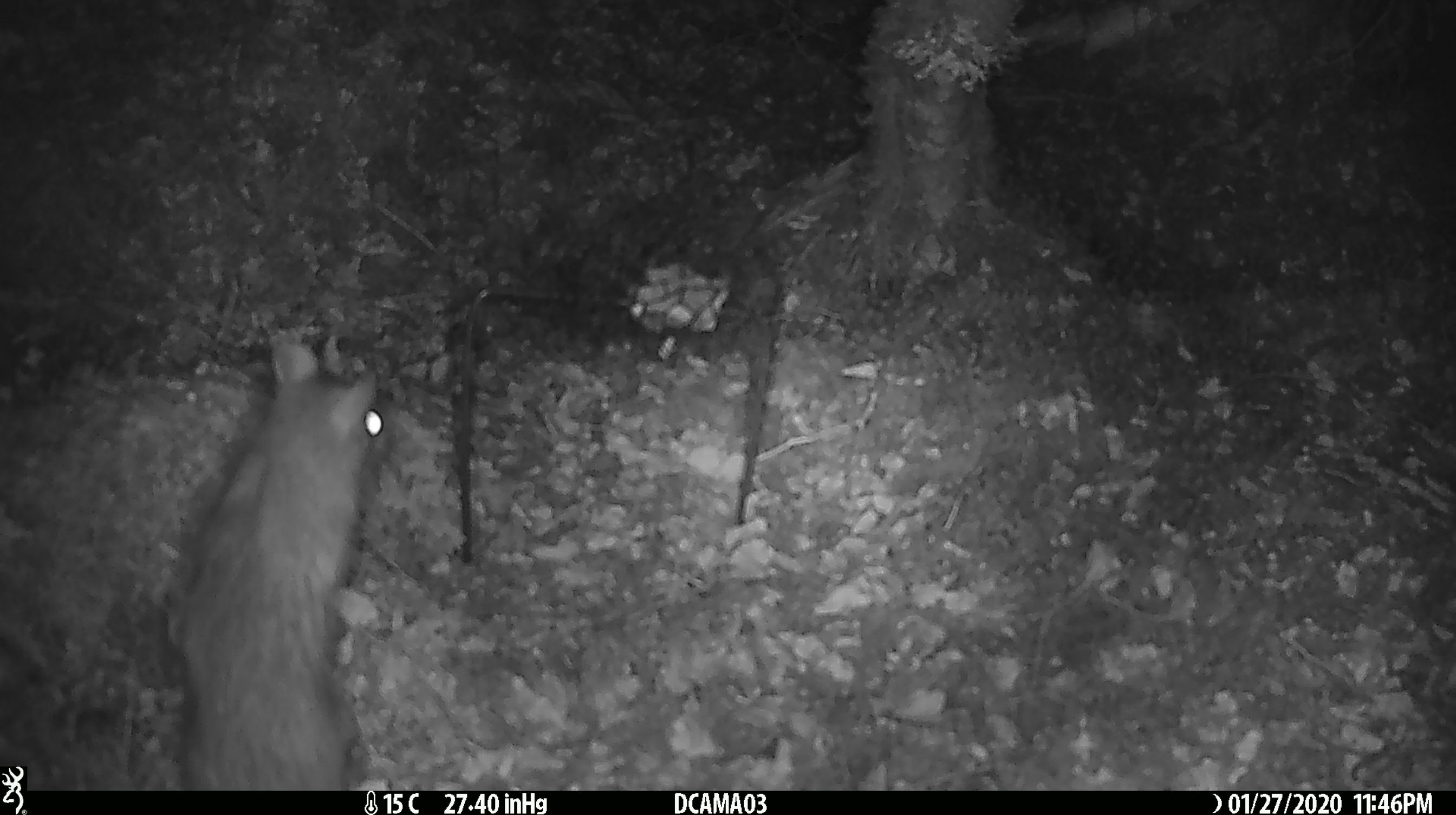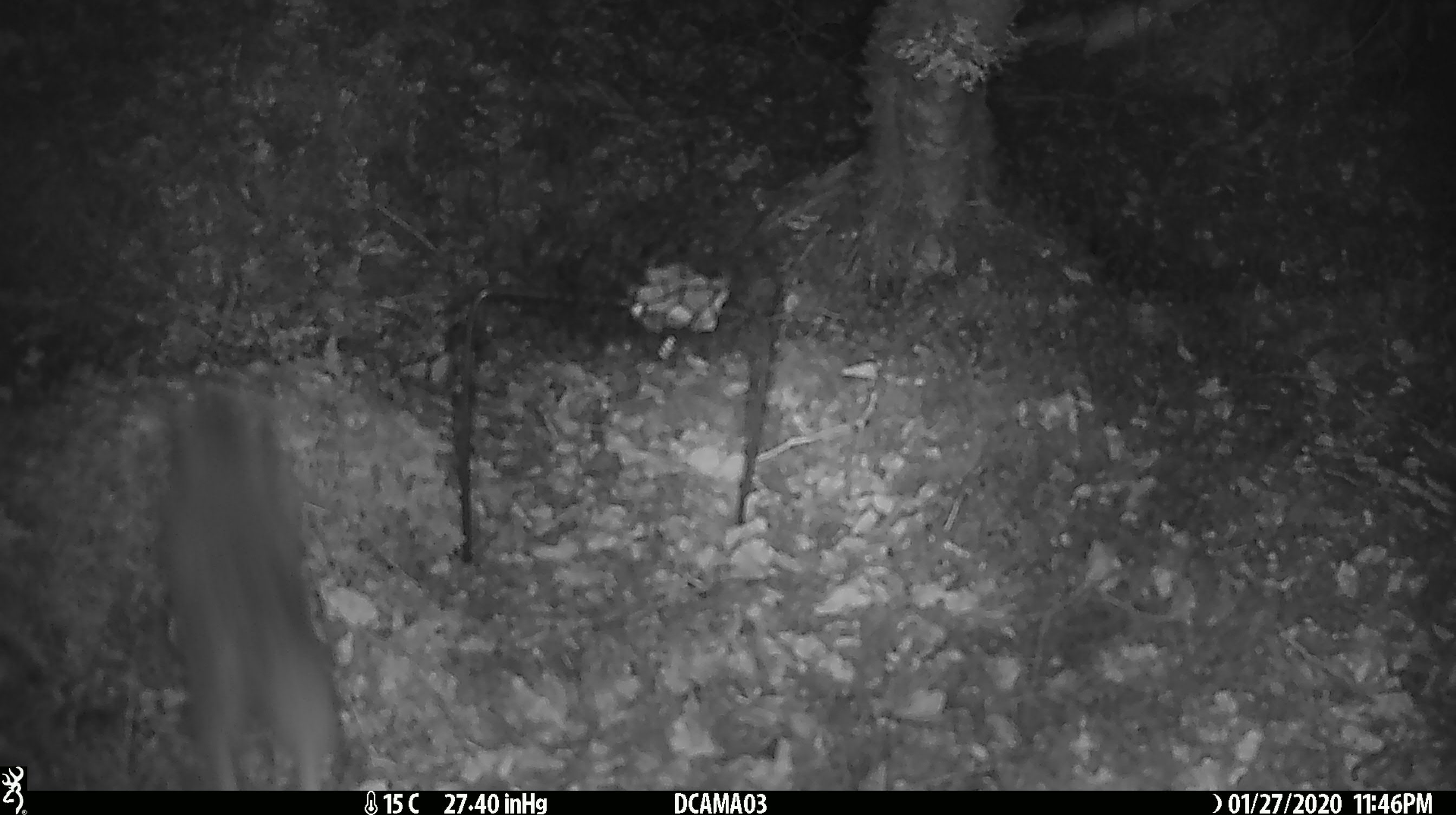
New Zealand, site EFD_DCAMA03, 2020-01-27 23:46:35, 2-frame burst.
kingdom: Animalia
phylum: Chordata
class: Mammalia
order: Rodentia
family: Muridae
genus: Rattus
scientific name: Rattus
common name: rat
Rat (Rattus).